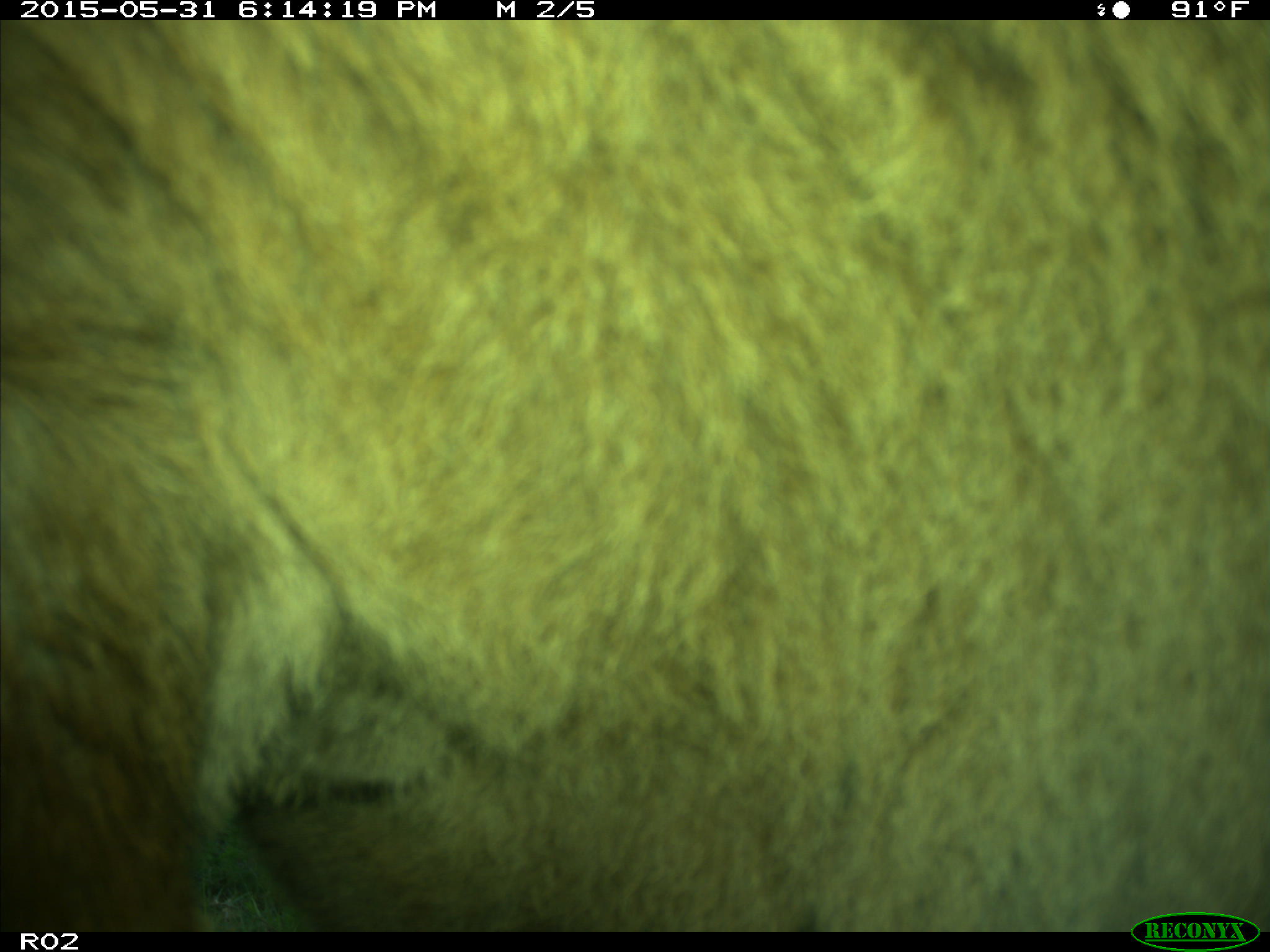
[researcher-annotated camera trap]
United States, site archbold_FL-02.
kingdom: Animalia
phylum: Chordata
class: Mammalia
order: Artiodactyla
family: Bovidae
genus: Bos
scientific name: Bos taurus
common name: domestic cow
Bos taurus (domestic cow).